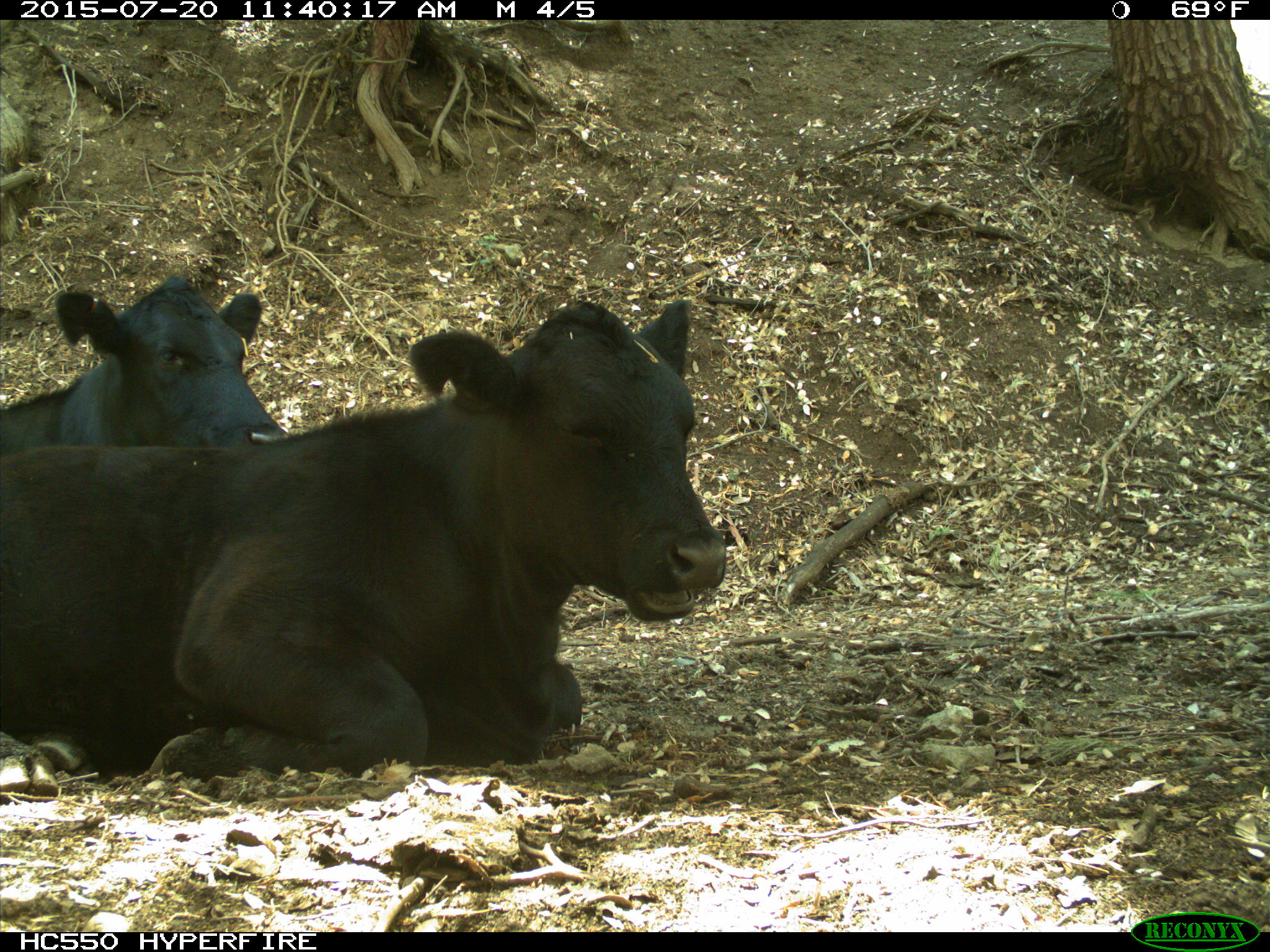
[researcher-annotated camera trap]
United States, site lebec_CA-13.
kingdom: Animalia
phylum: Chordata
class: Mammalia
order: Artiodactyla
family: Bovidae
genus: Bos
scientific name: Bos taurus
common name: domestic cow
Bos taurus (domestic cow).